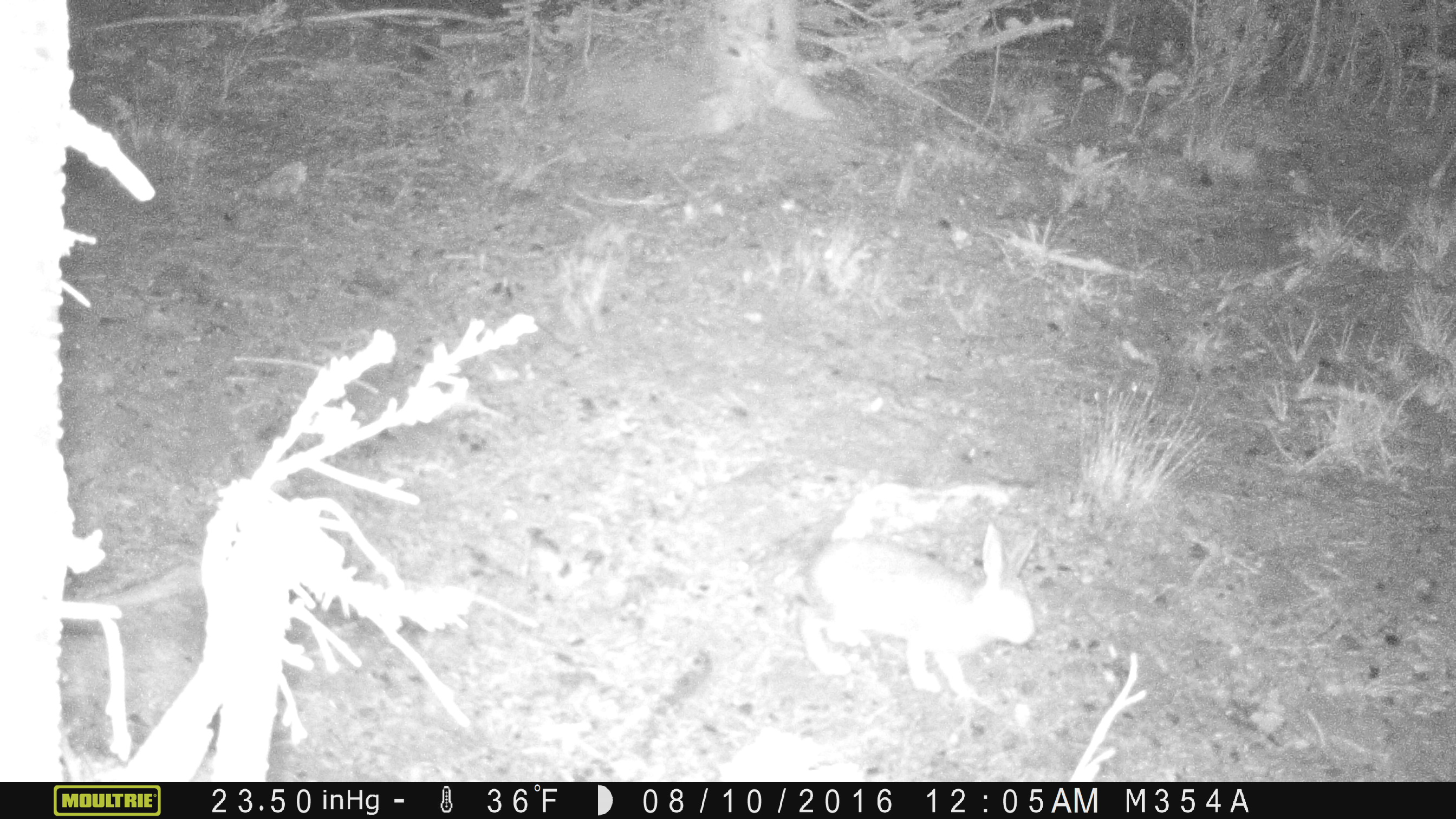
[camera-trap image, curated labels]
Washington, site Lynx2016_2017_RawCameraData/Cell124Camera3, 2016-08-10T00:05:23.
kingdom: Animalia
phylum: Chordata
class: Mammalia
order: Lagomorpha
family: Leporidae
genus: Lepus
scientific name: Lepus americanus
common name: snowshoe hare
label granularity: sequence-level